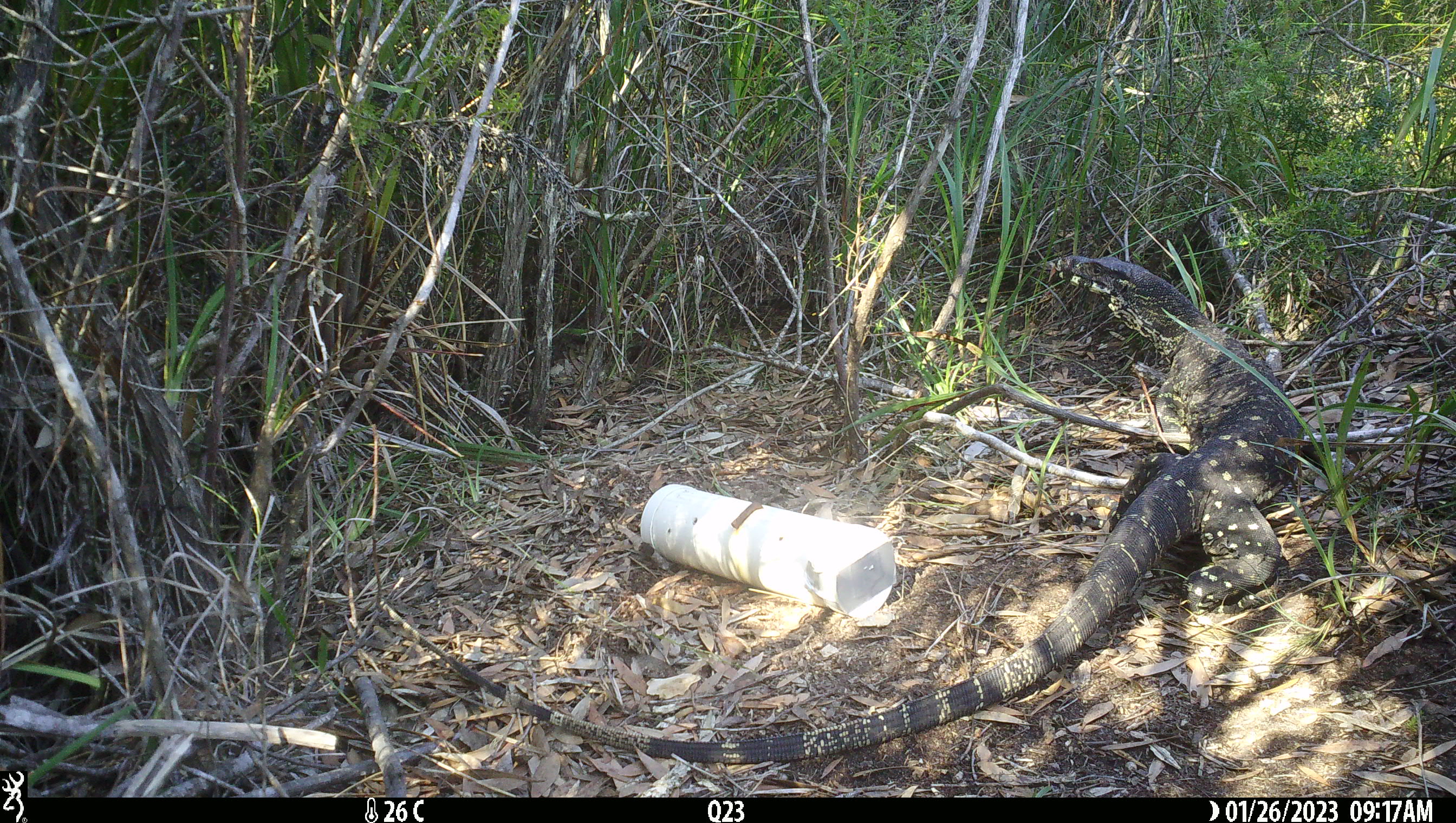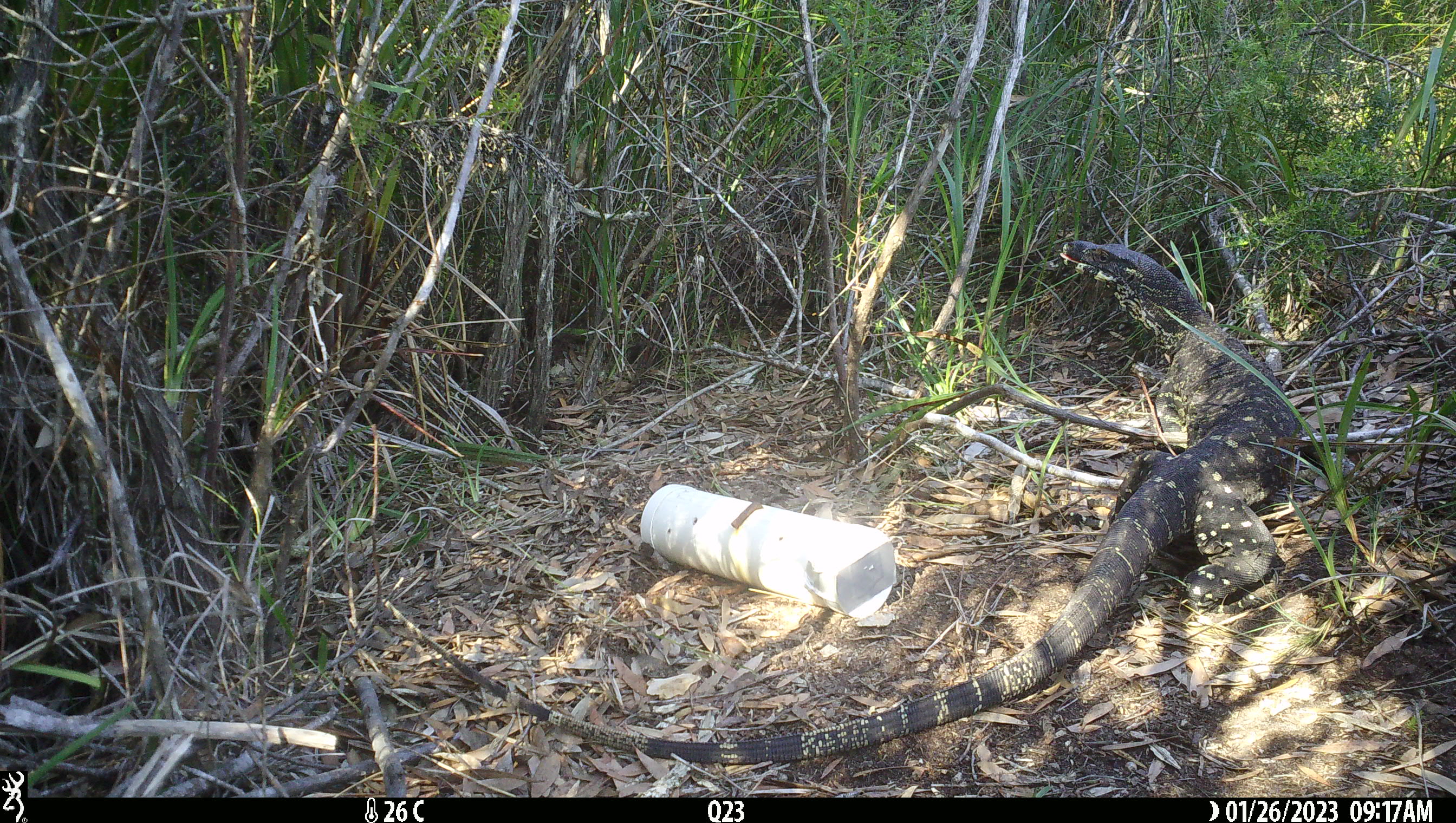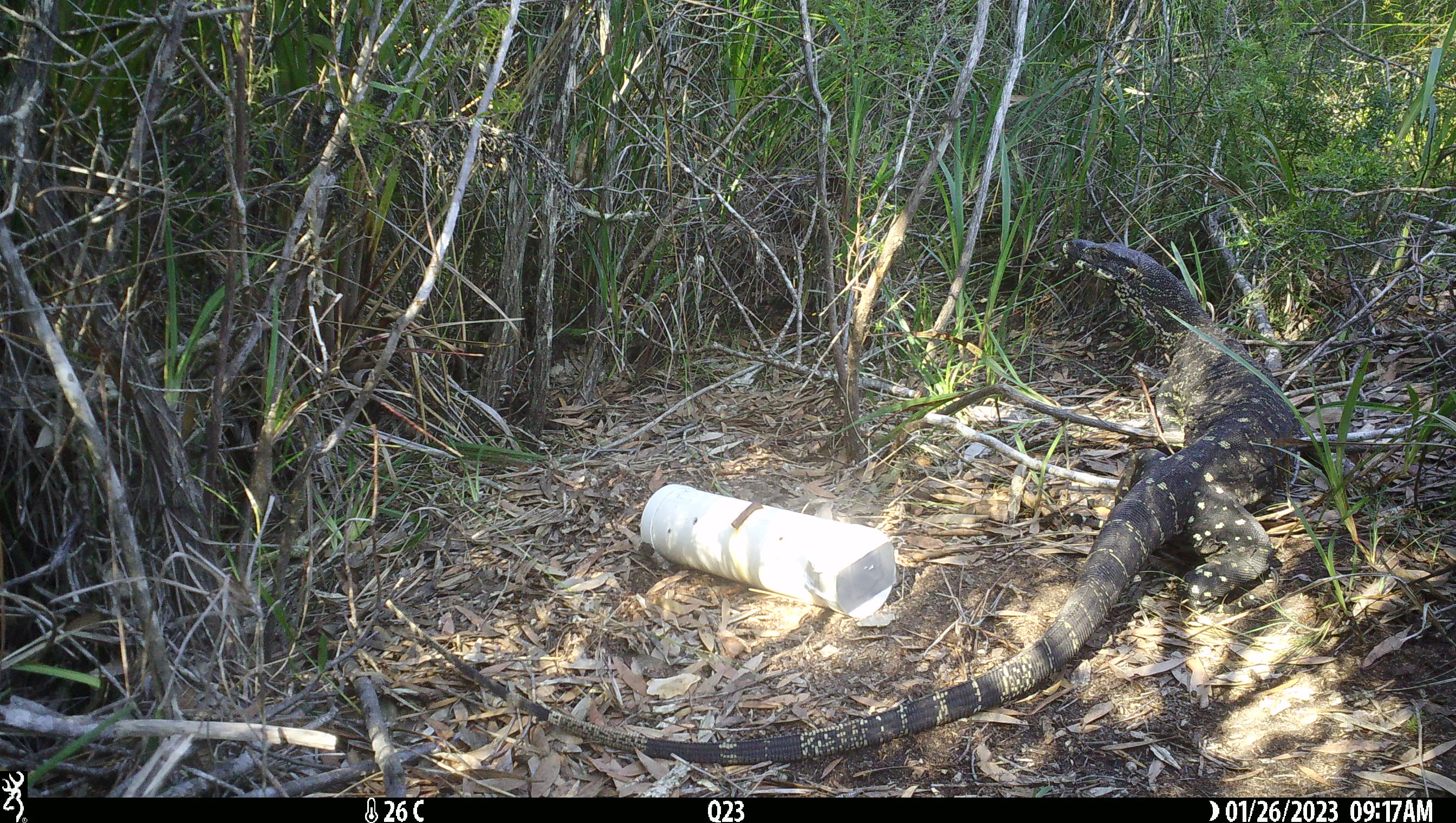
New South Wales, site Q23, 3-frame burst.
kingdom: Animalia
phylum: Chordata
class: Reptilia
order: Squamata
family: Varanidae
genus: Varanus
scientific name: Varanus varius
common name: lace monitor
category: goanna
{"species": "goanna (lace monitor) (Varanus varius)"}